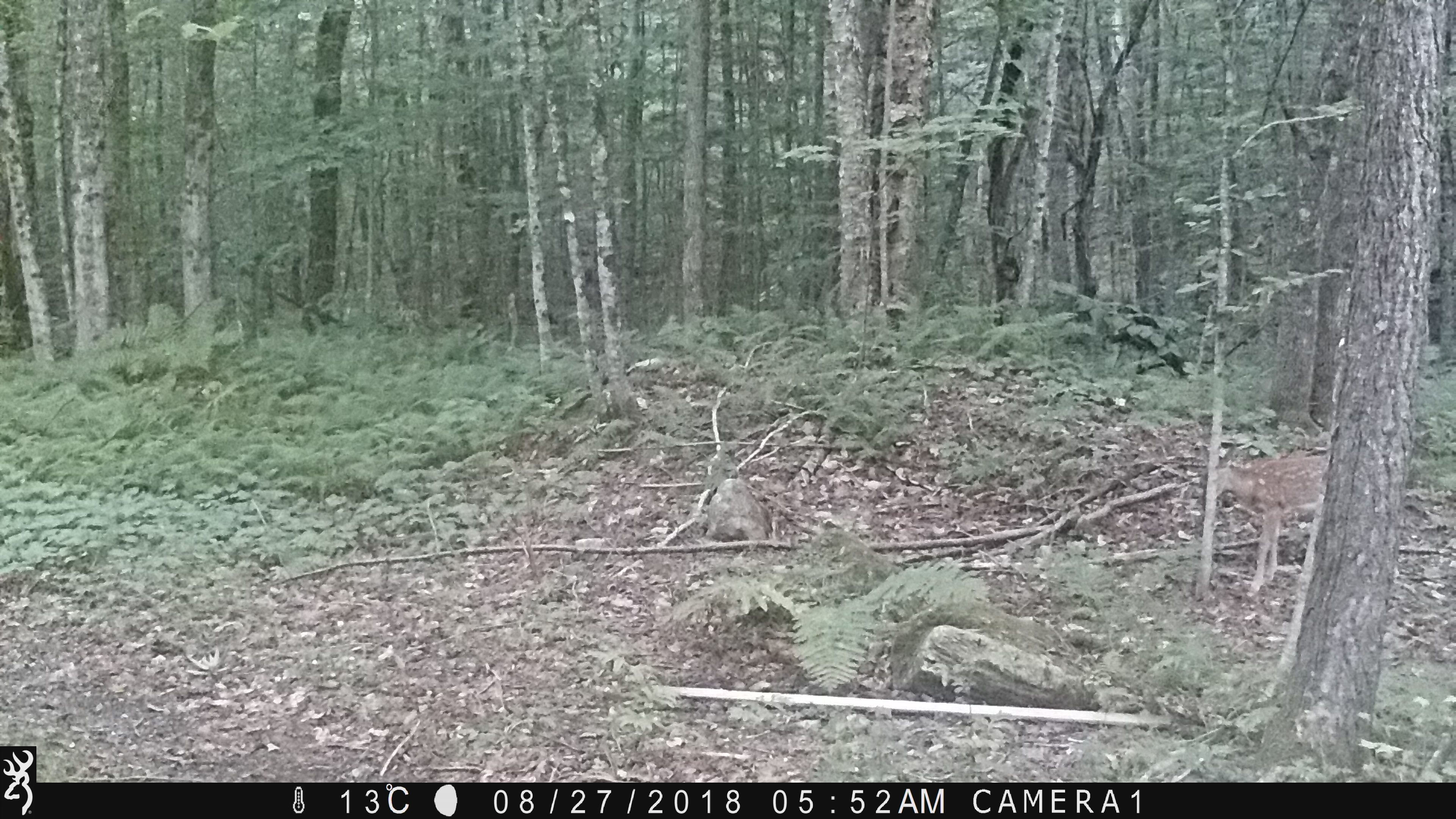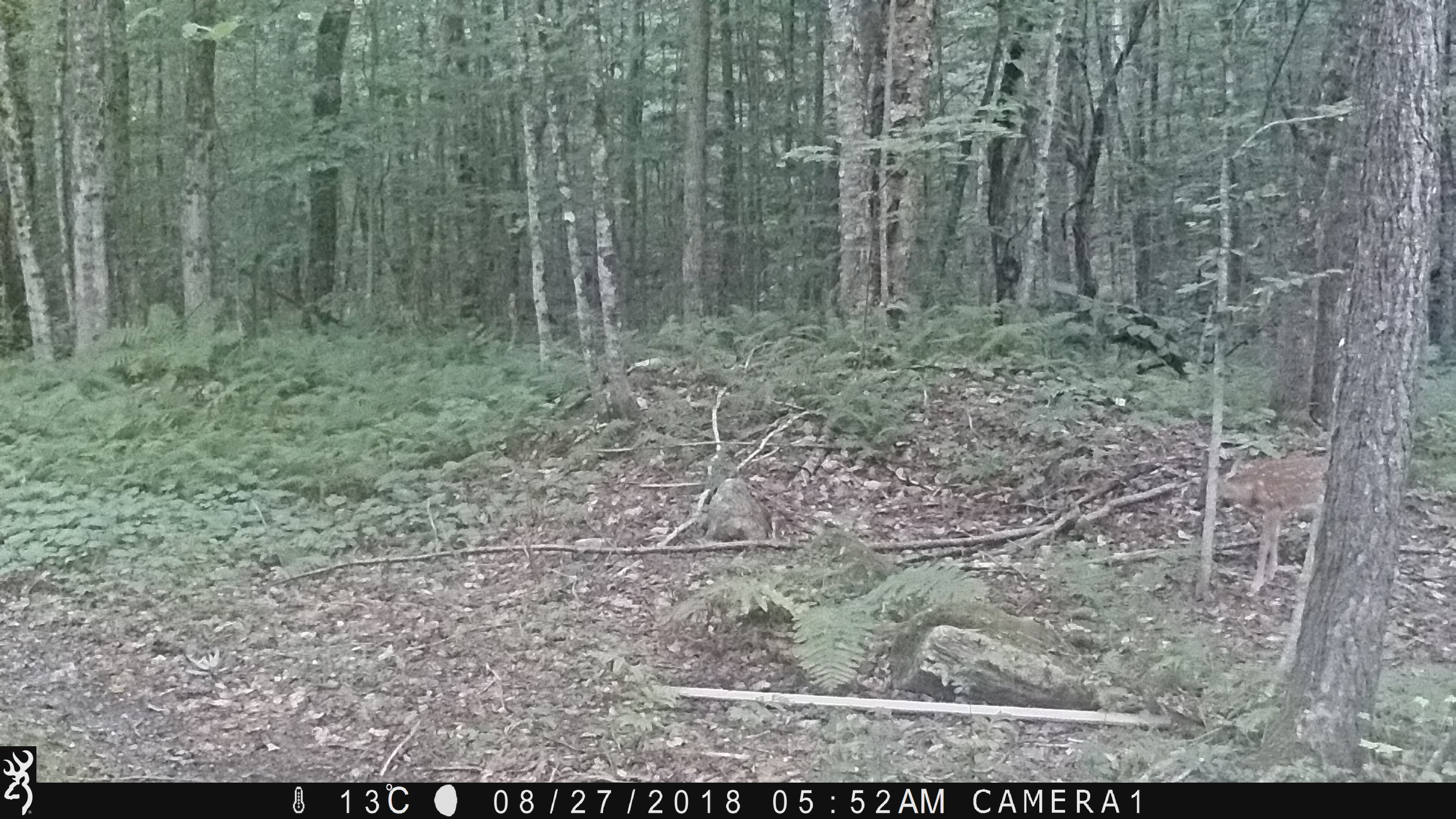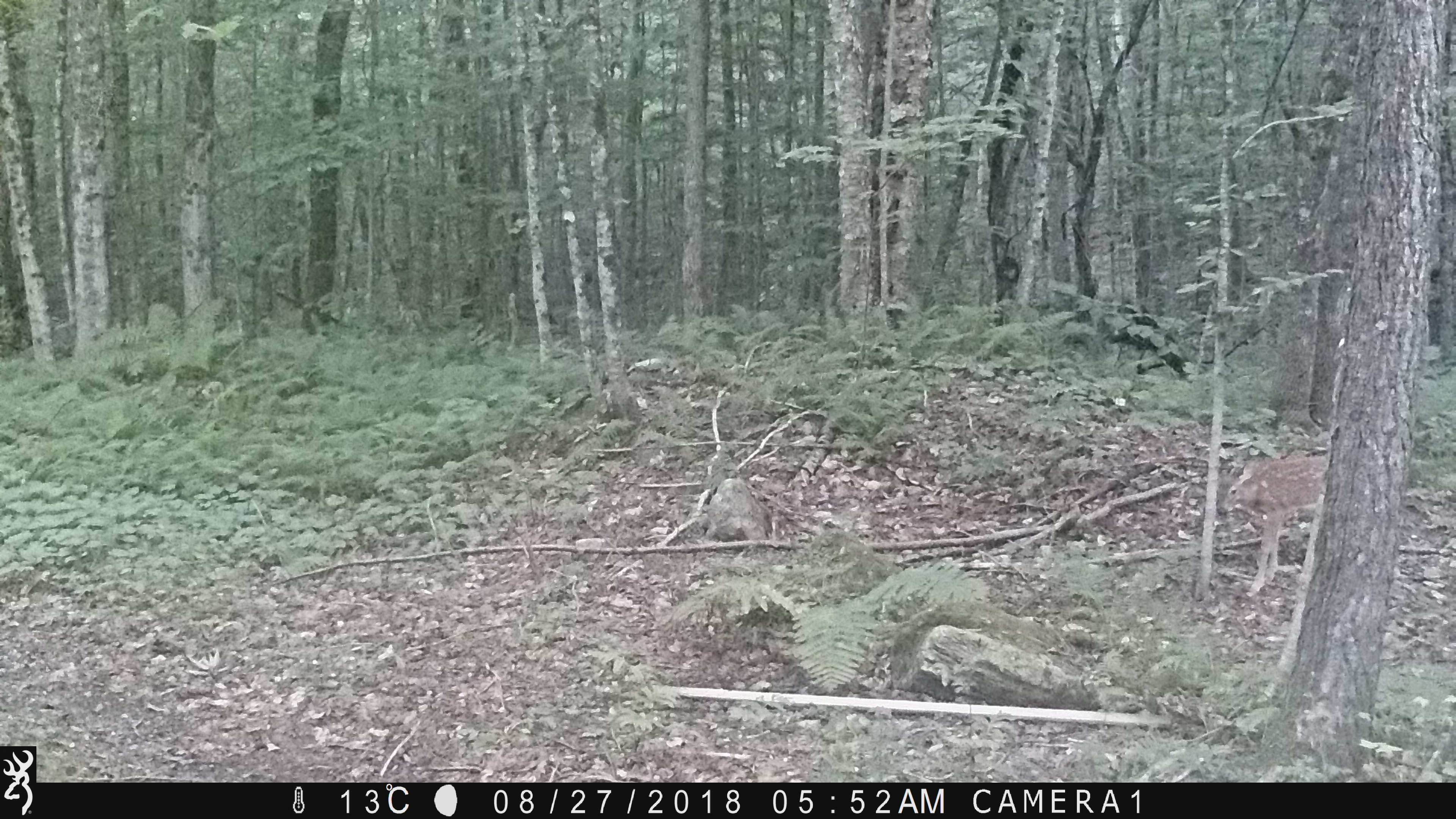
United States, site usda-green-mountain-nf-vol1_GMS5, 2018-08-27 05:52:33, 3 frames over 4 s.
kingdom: Animalia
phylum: Chordata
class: Mammalia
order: Artiodactyla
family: Cervidae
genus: Odocoileus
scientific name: Odocoileus virginianus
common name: white-tailed deer